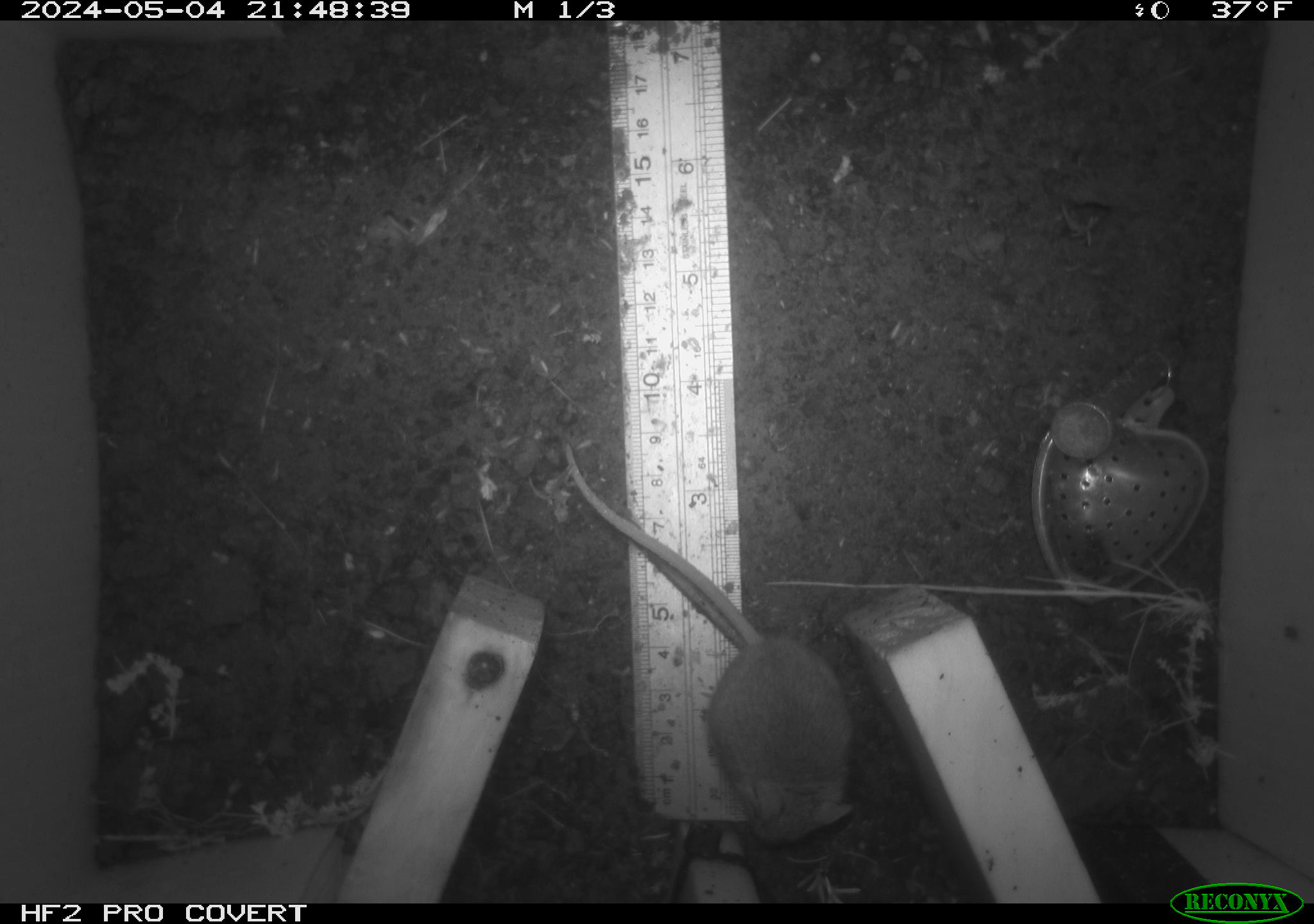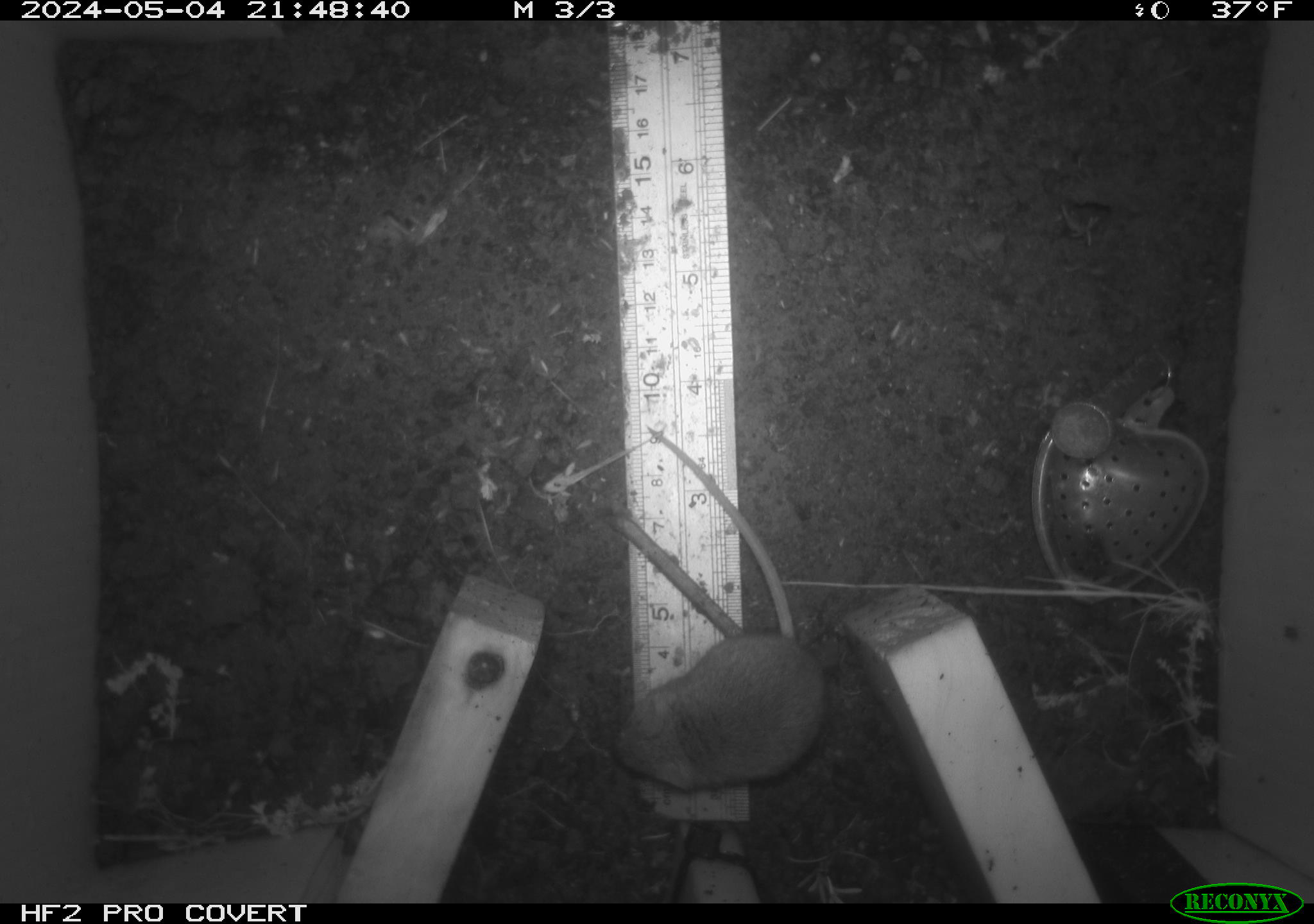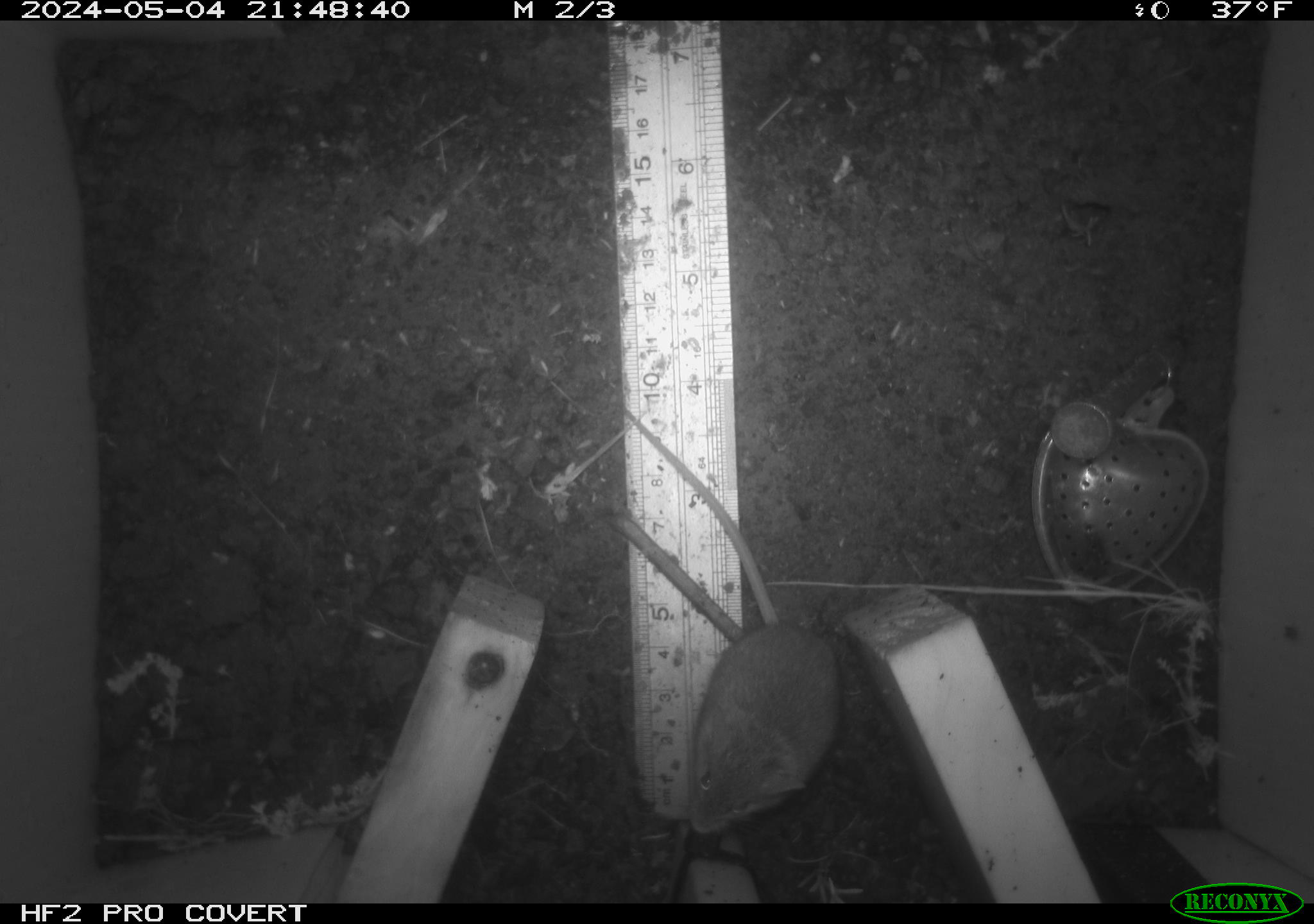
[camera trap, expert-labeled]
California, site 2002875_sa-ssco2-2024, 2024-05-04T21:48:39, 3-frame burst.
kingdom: Animalia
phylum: Chordata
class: Mammalia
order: Rodentia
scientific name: Rodentia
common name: mouse species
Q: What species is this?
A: Mouse species (Rodentia).